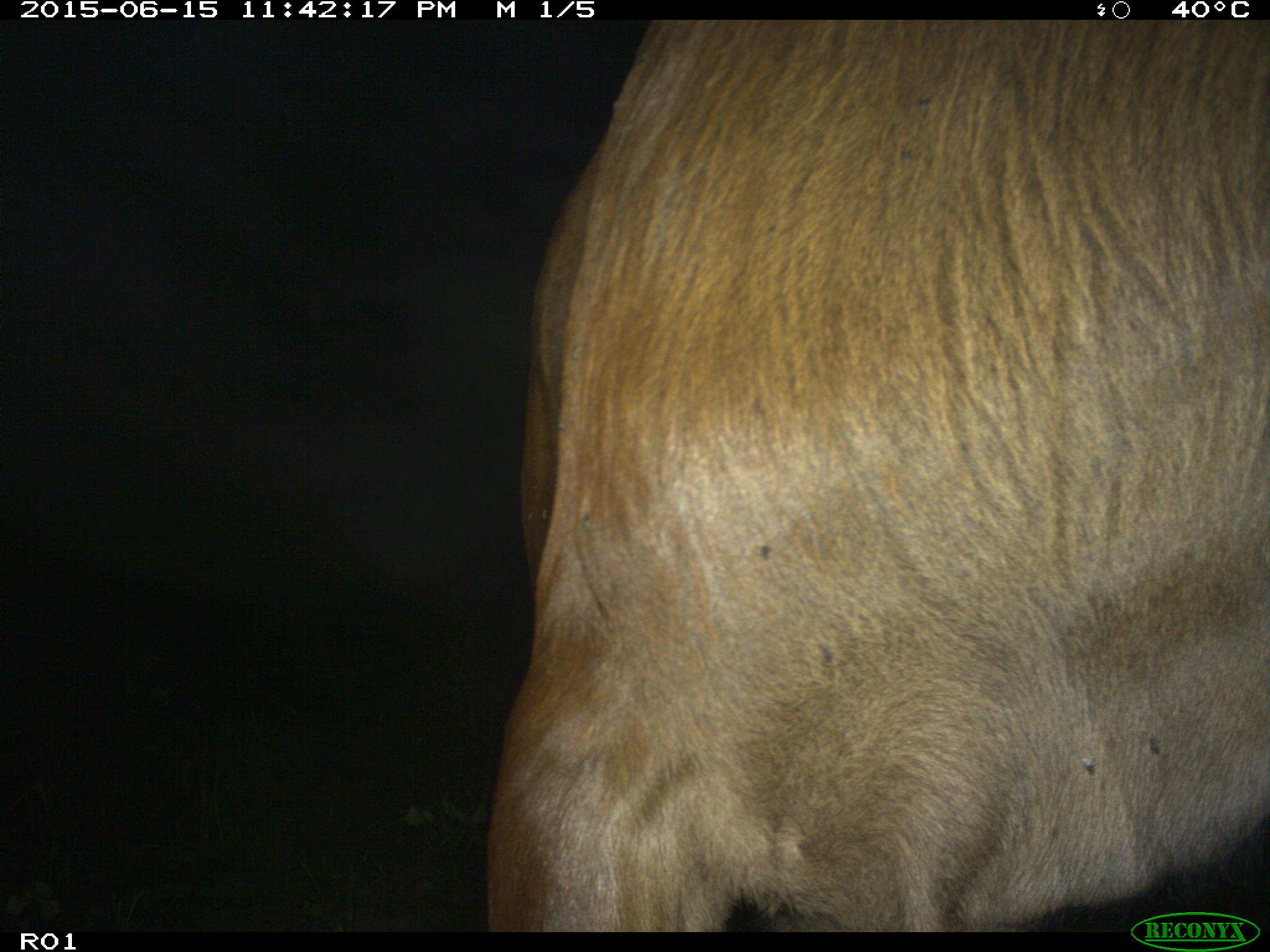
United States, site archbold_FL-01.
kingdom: Animalia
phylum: Chordata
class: Mammalia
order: Artiodactyla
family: Bovidae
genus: Bos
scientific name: Bos taurus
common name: domestic cow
Bos taurus (domestic cow).